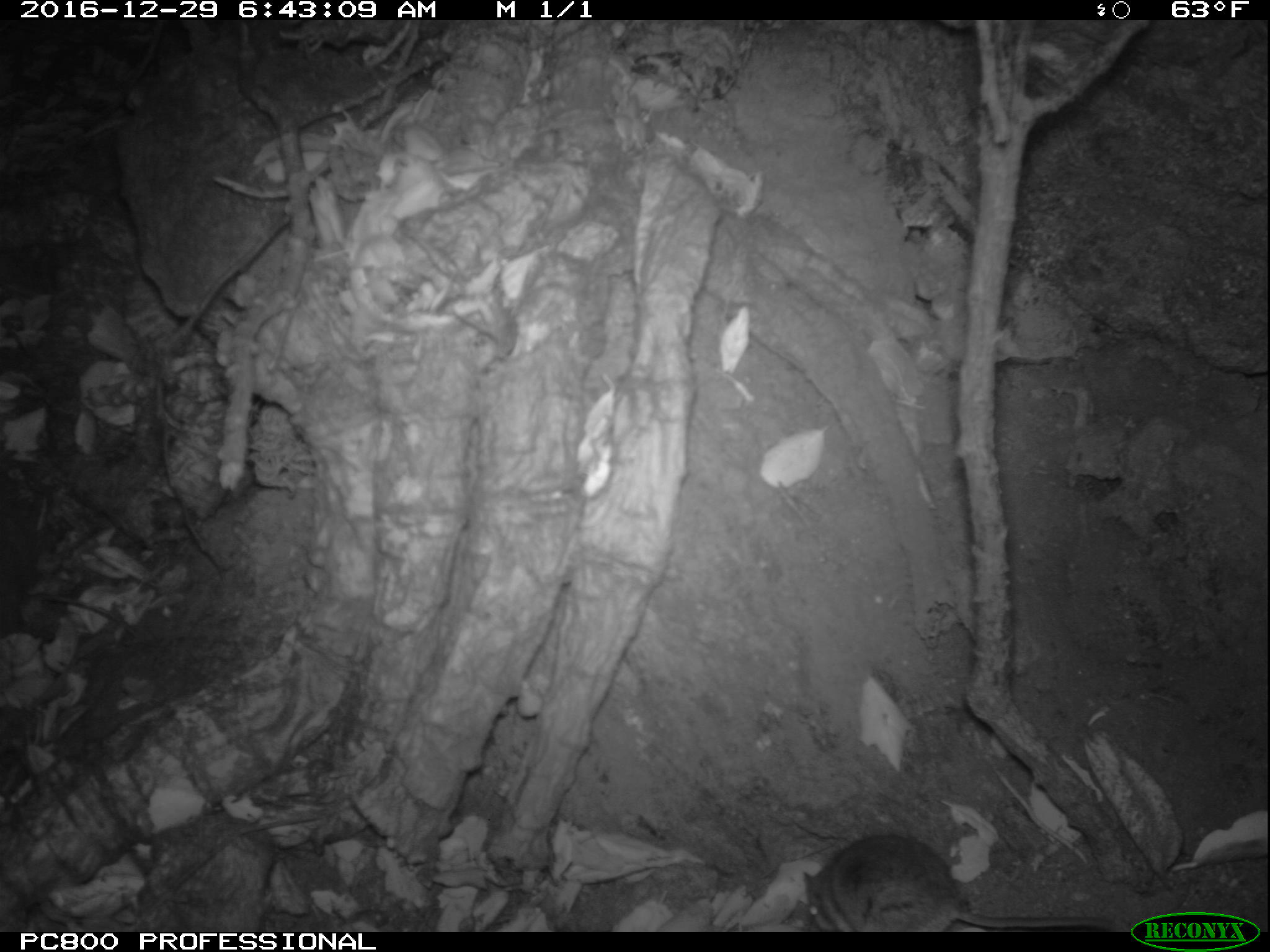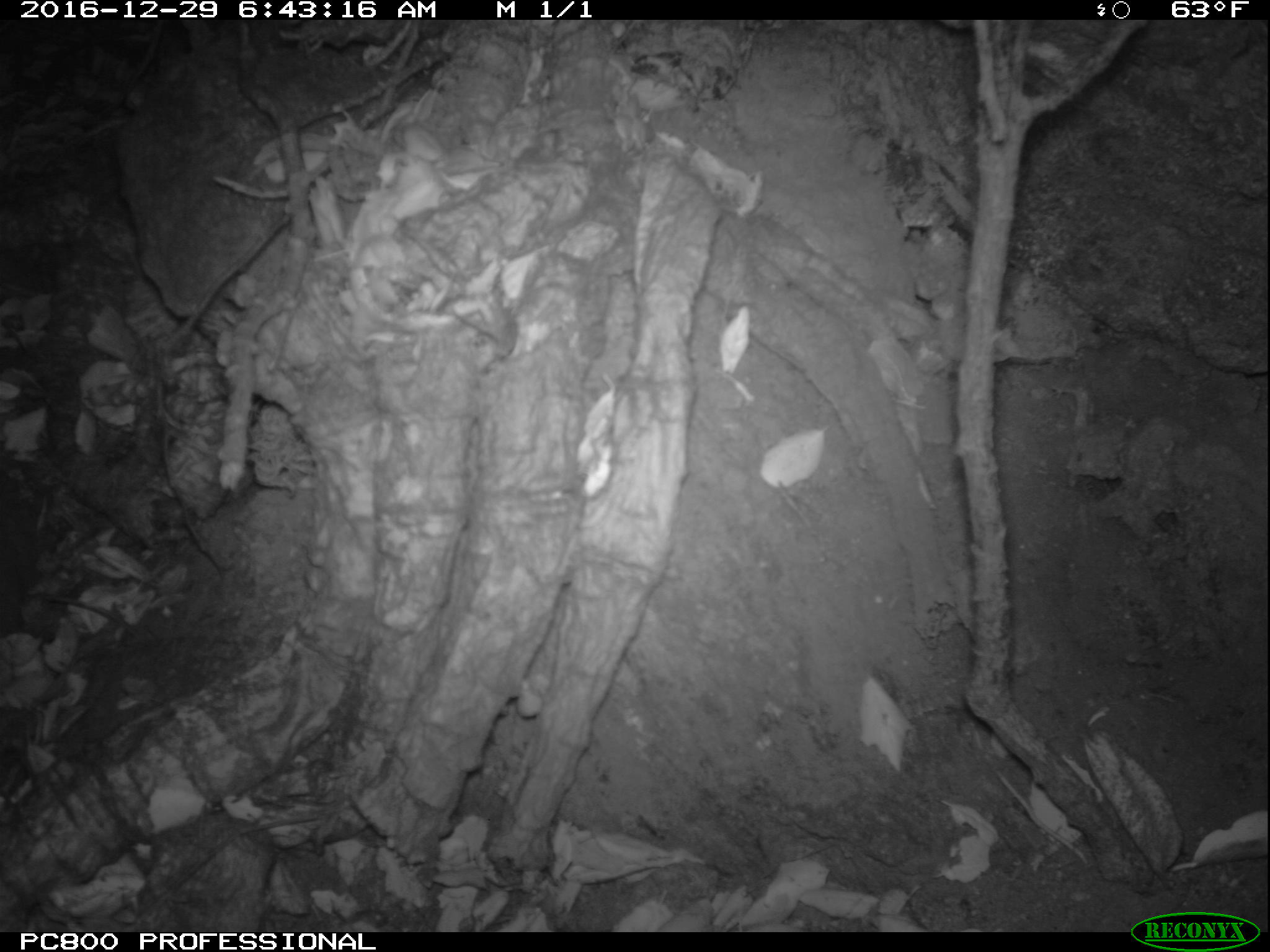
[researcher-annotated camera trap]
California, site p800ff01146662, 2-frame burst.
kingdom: Animalia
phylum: Chordata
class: Mammalia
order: Rodentia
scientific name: Rodentia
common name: rodent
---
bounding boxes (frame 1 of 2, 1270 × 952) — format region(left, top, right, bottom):
rodent: region(803, 834, 1117, 932)